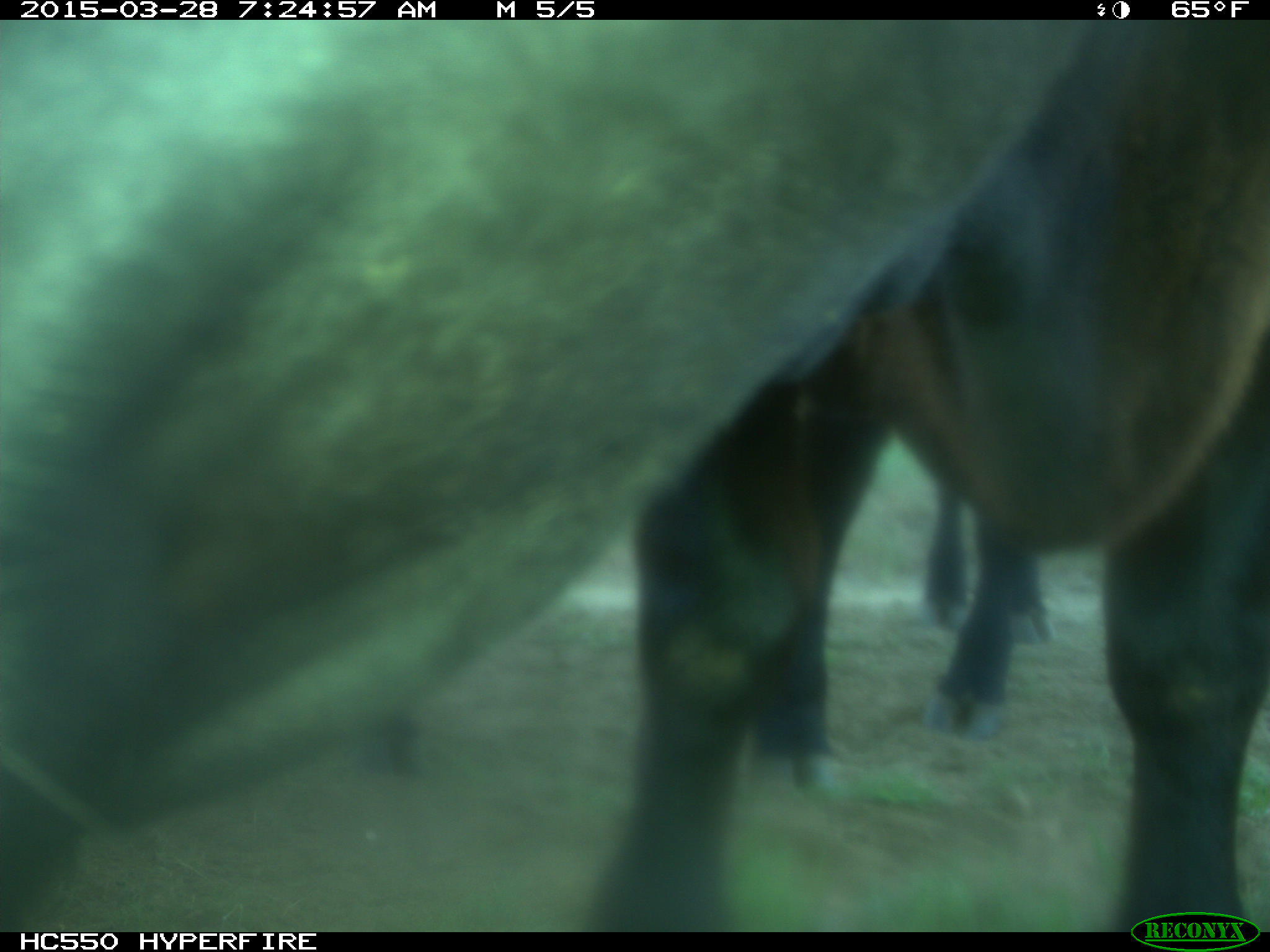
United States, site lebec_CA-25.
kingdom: Animalia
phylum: Chordata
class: Mammalia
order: Artiodactyla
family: Bovidae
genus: Bos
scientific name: Bos taurus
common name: domestic cow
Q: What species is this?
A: Bos taurus (domestic cow).